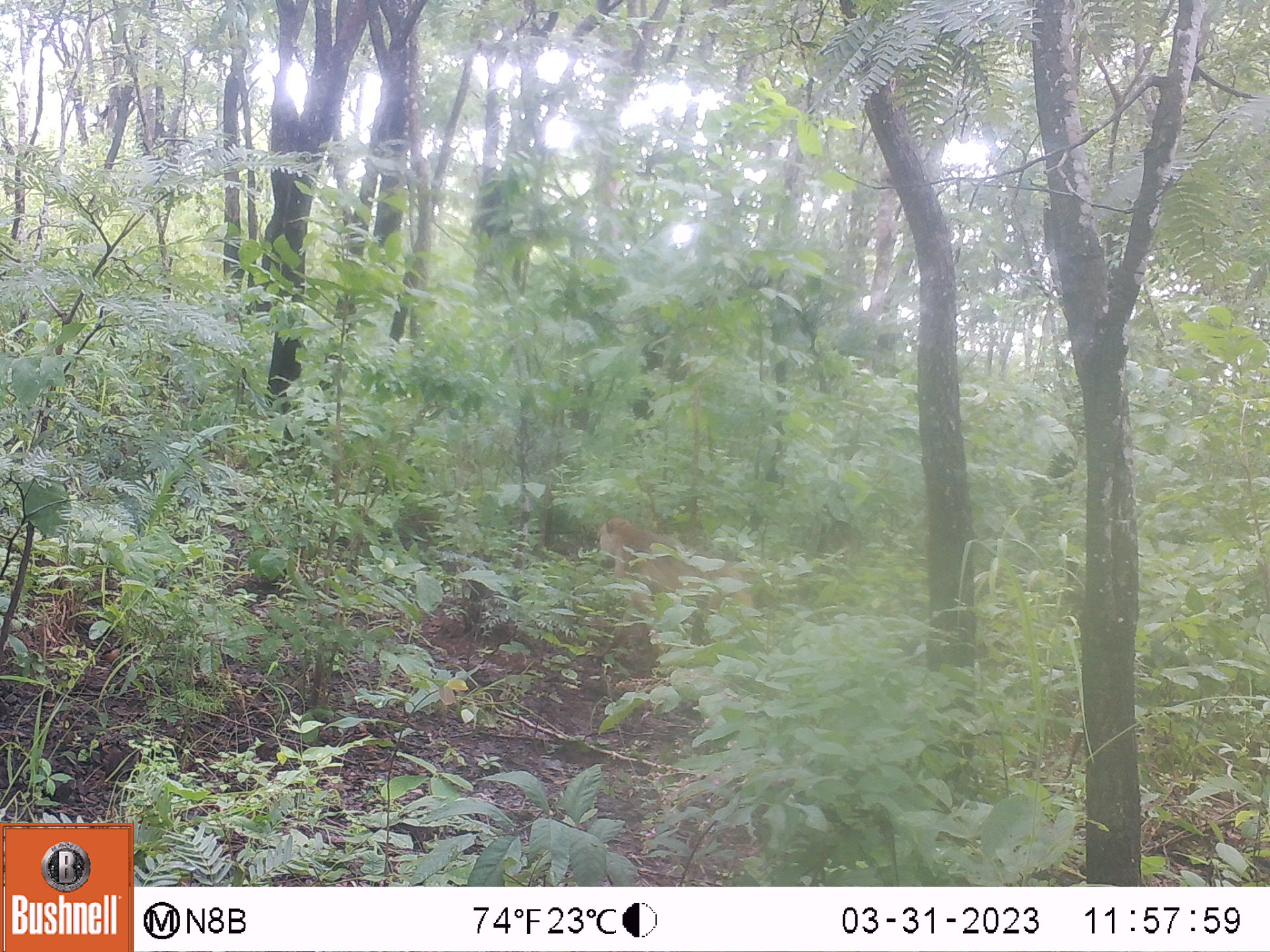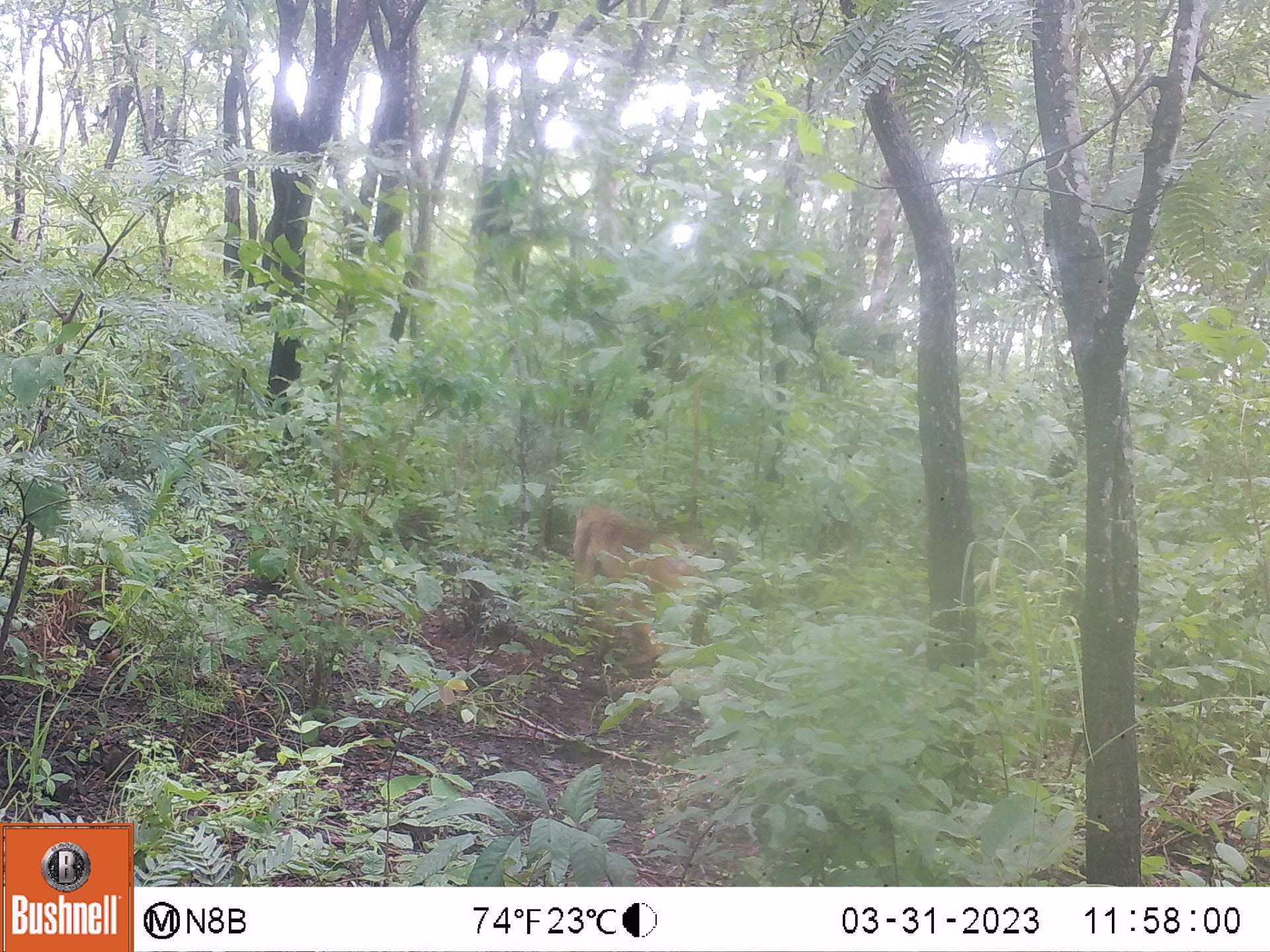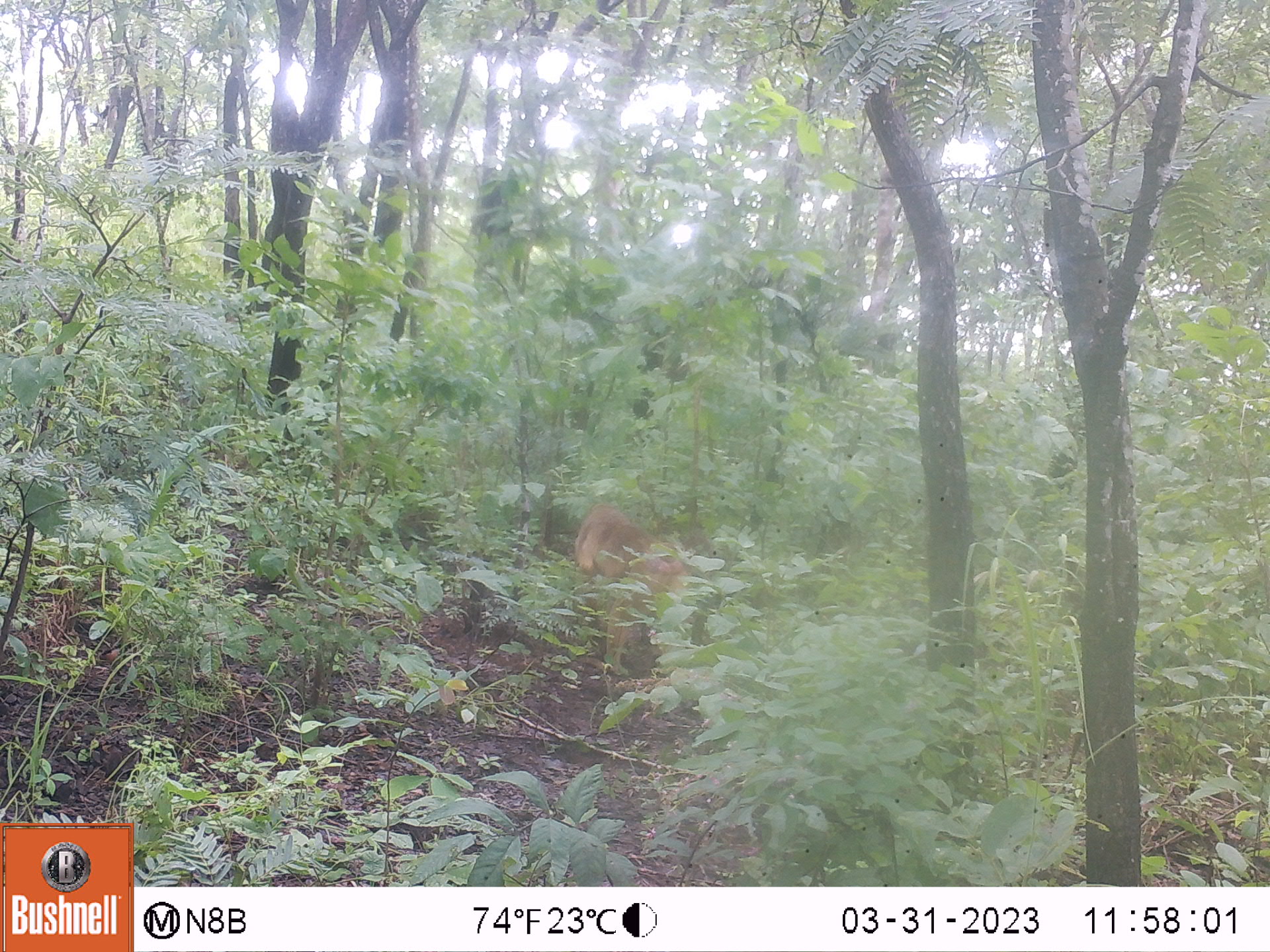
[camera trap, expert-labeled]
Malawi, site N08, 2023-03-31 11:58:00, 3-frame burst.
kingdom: Animalia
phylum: Chordata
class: Mammalia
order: Primates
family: Cercopithecidae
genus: Papio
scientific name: Papio cynocephalus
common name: yellow baboon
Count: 1.